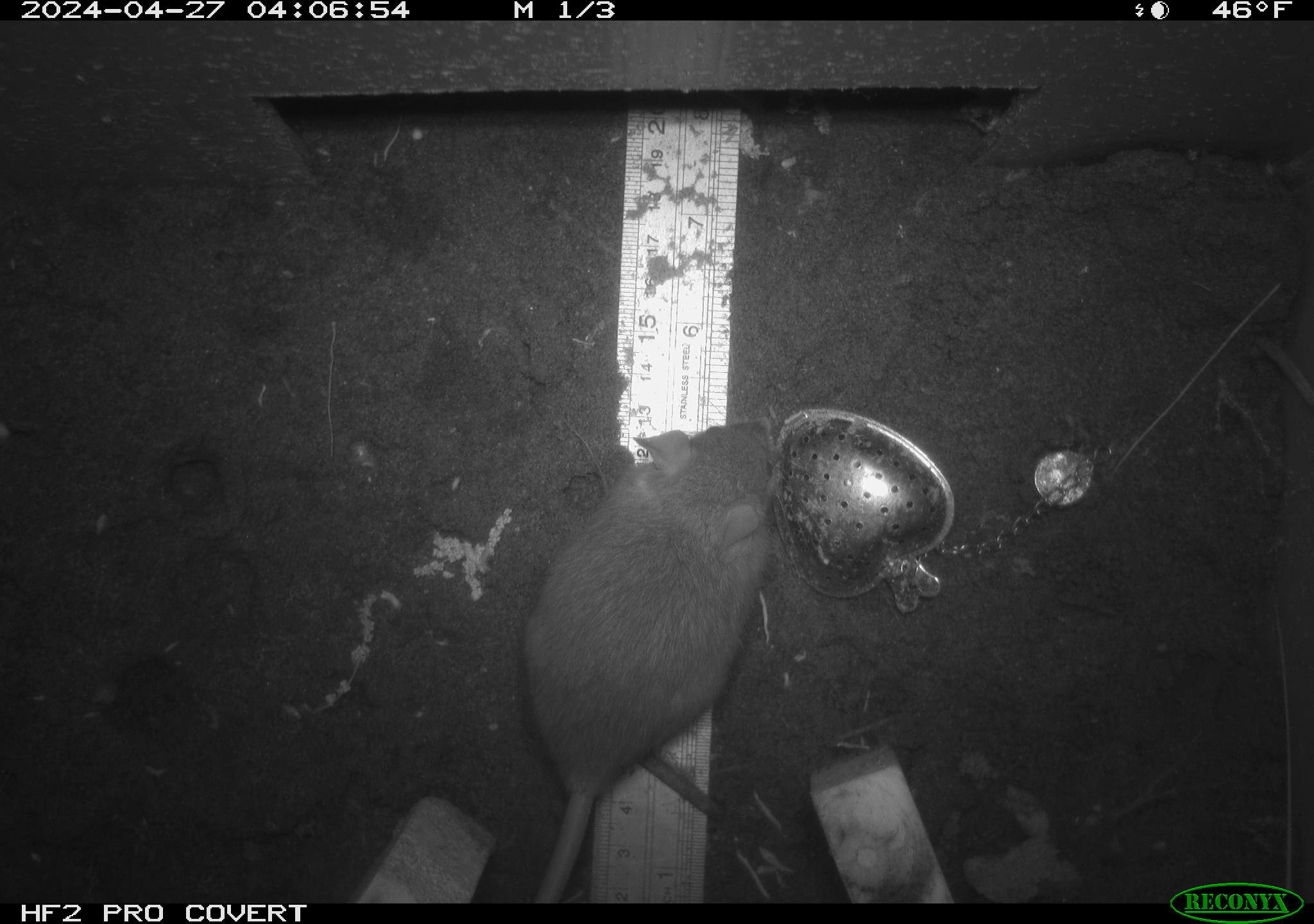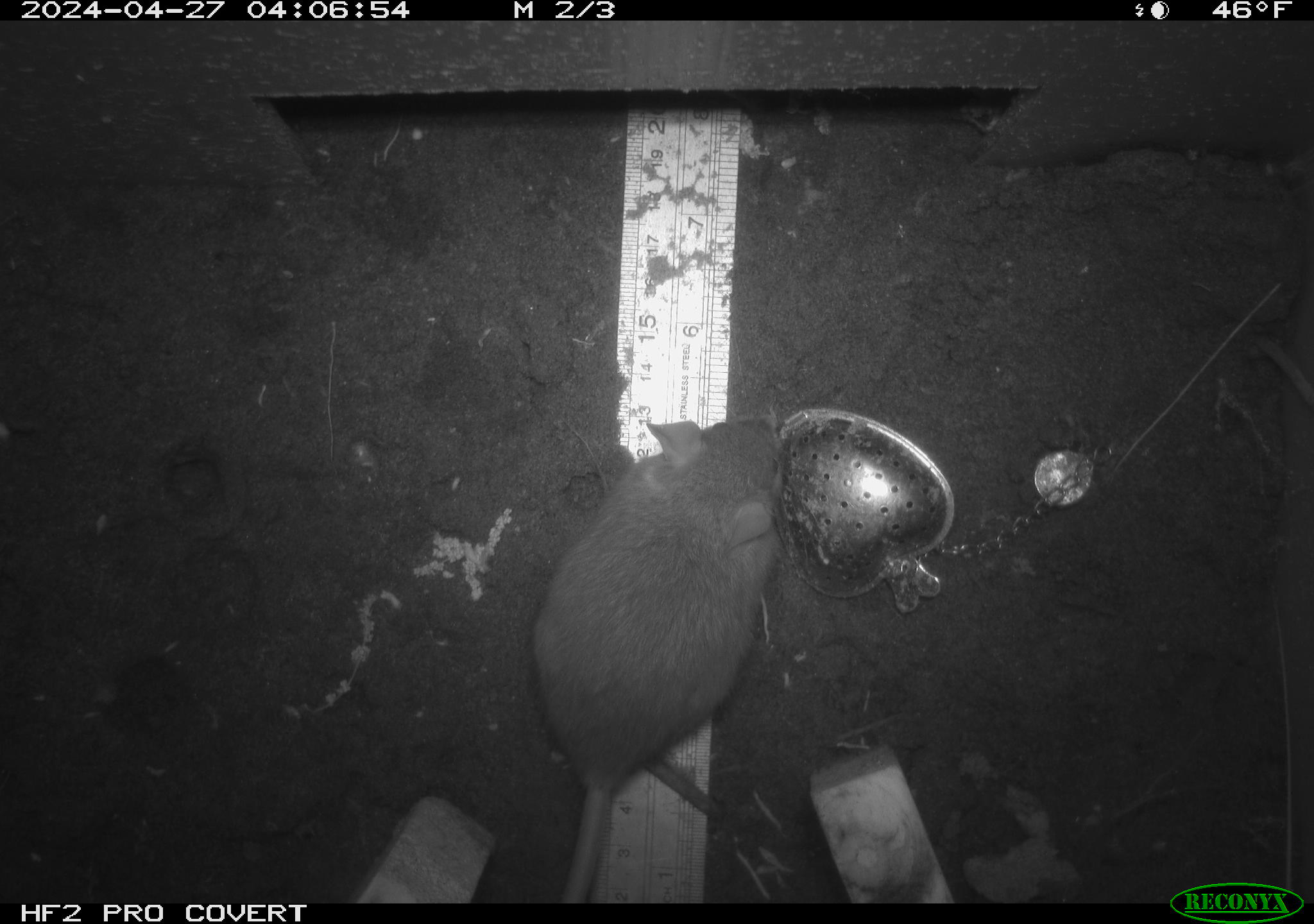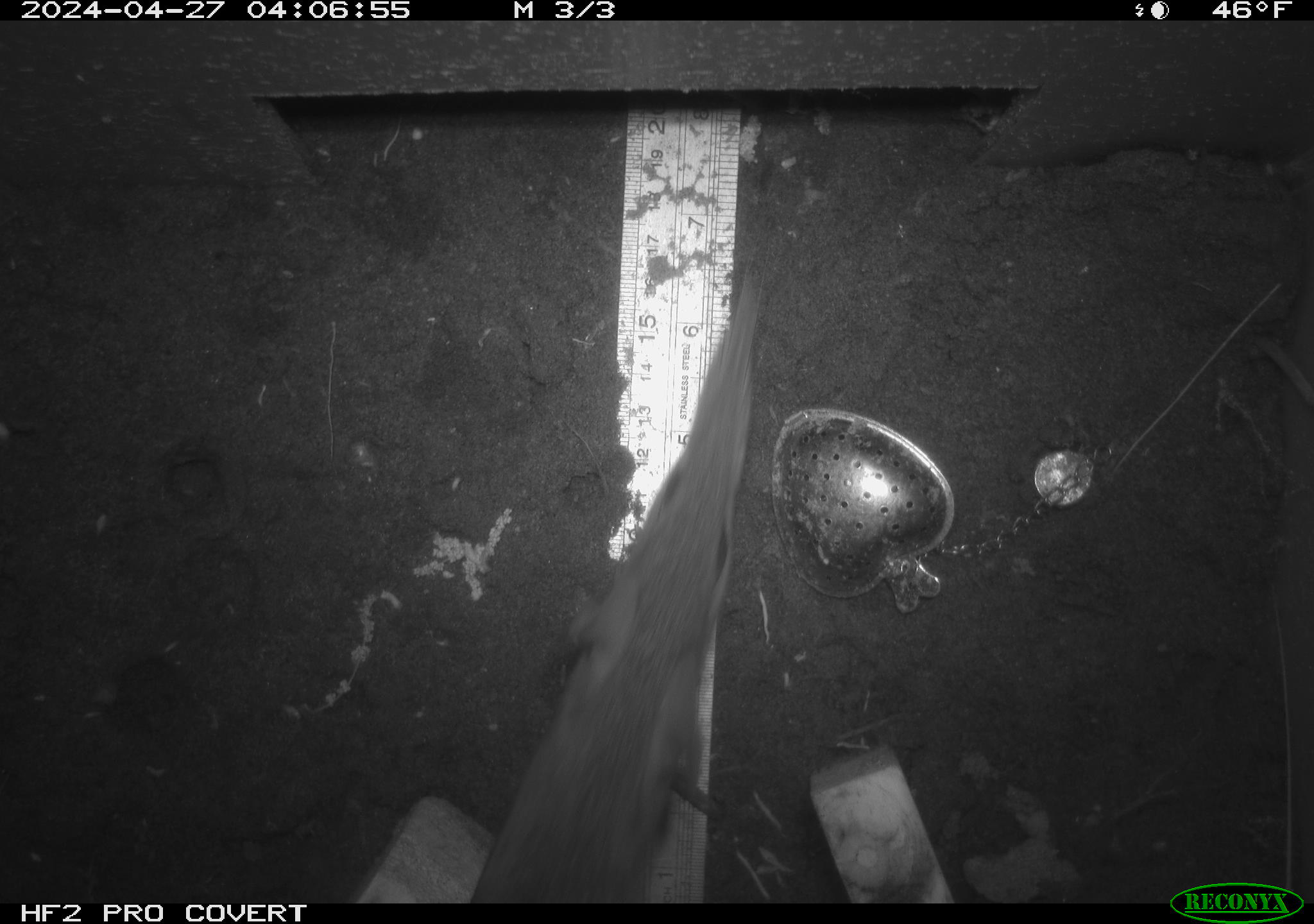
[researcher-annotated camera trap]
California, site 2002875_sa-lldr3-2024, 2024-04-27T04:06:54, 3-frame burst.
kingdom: Animalia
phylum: Chordata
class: Mammalia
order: Rodentia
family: Muridae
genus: Rattus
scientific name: Rattus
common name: rat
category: rattus species